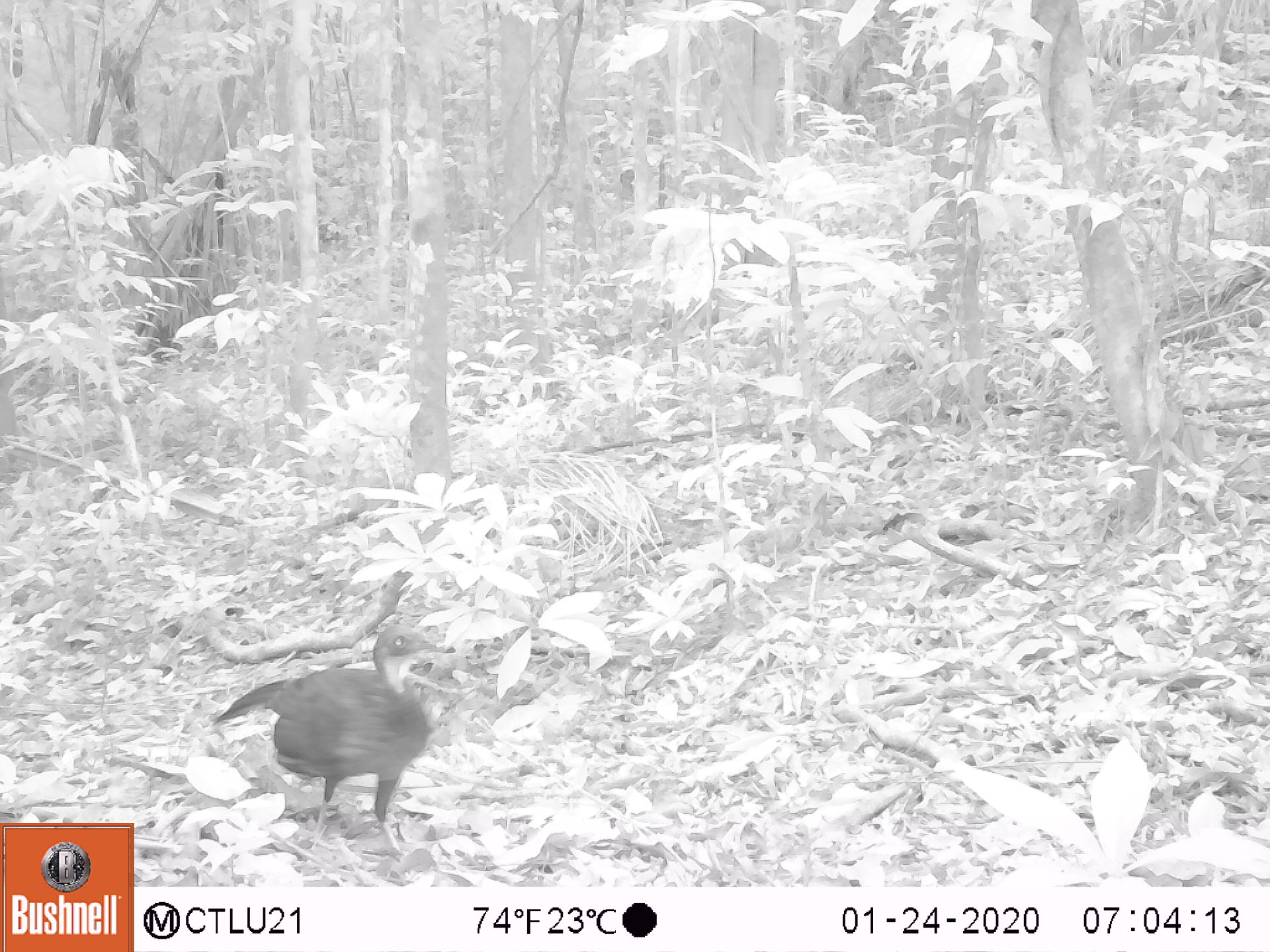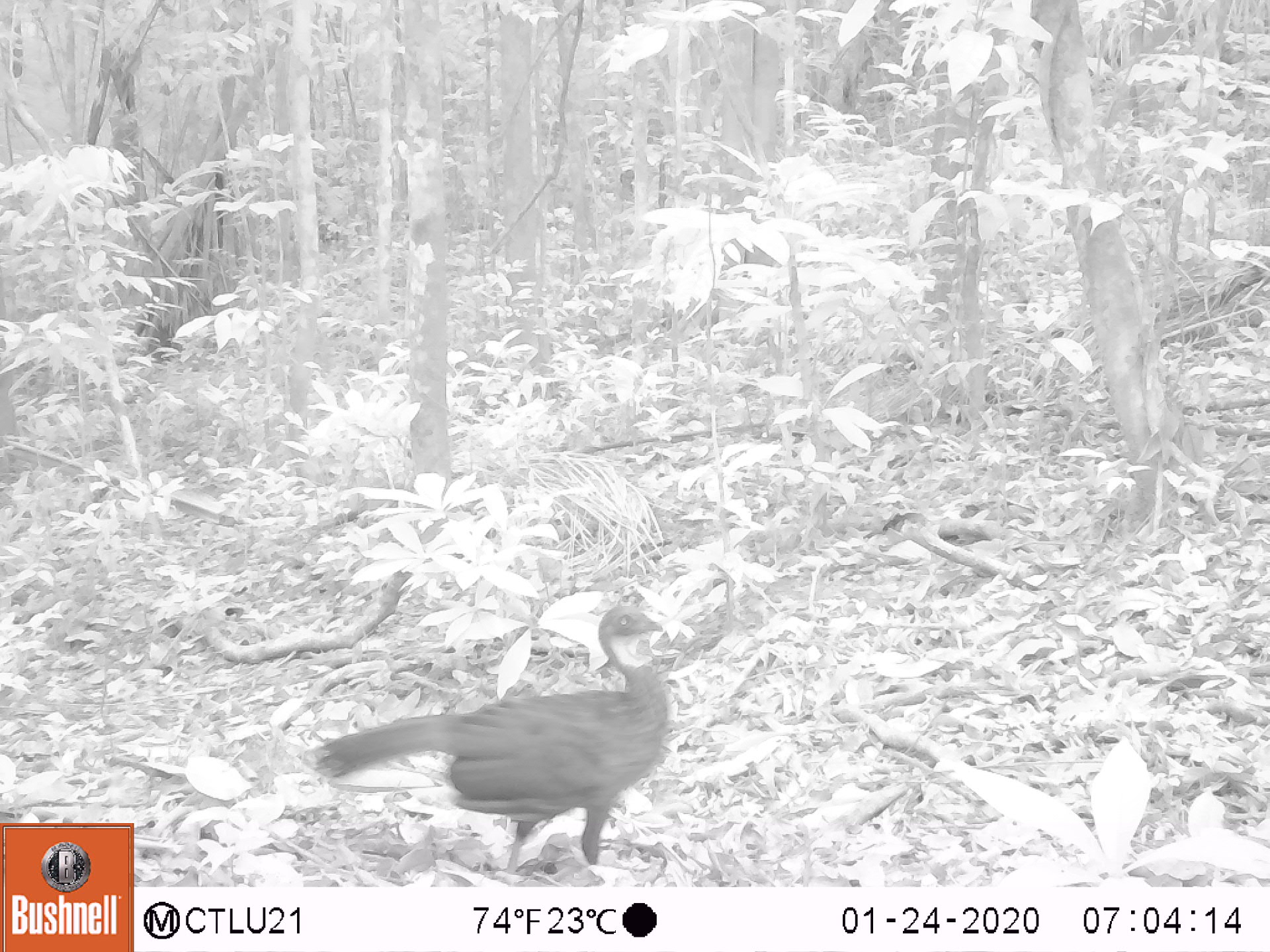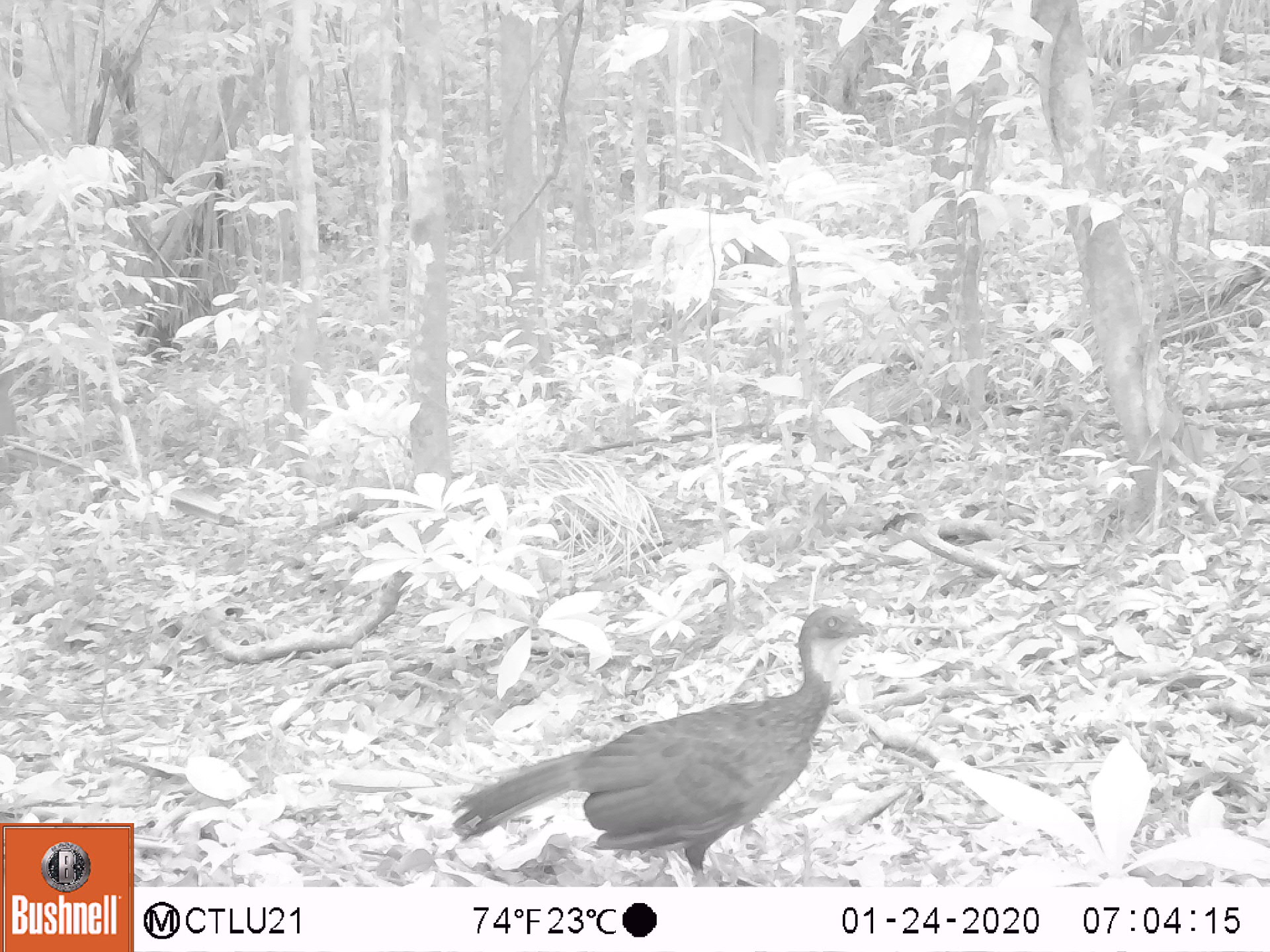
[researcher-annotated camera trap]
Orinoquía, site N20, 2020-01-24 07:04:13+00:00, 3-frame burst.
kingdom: Animalia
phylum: Chordata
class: Aves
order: Galliformes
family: Cracidae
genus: Penelope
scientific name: Penelope jacquacu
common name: spix's guan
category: spixs guan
Spixs guan (spix's guan) (Penelope jacquacu).